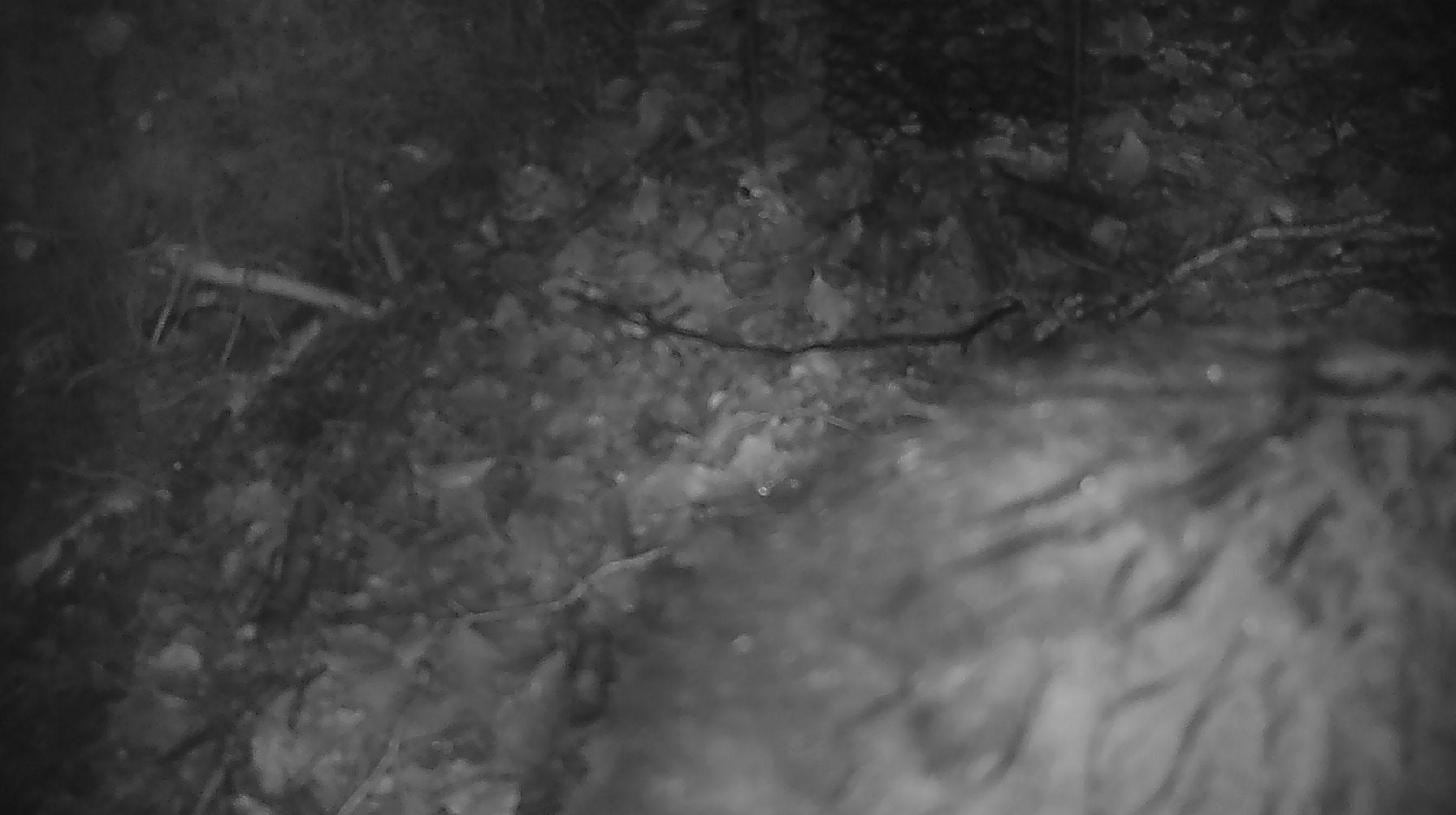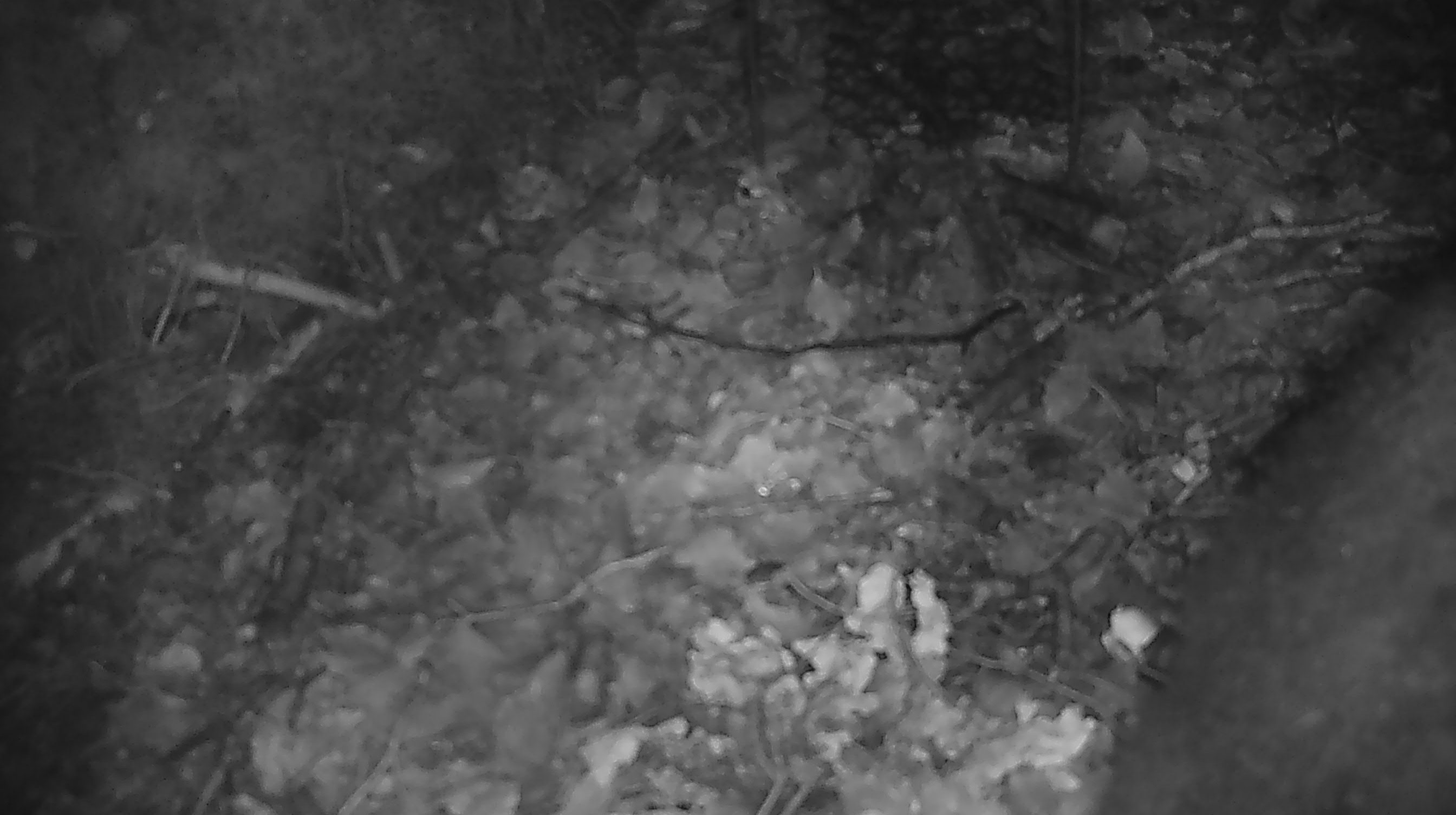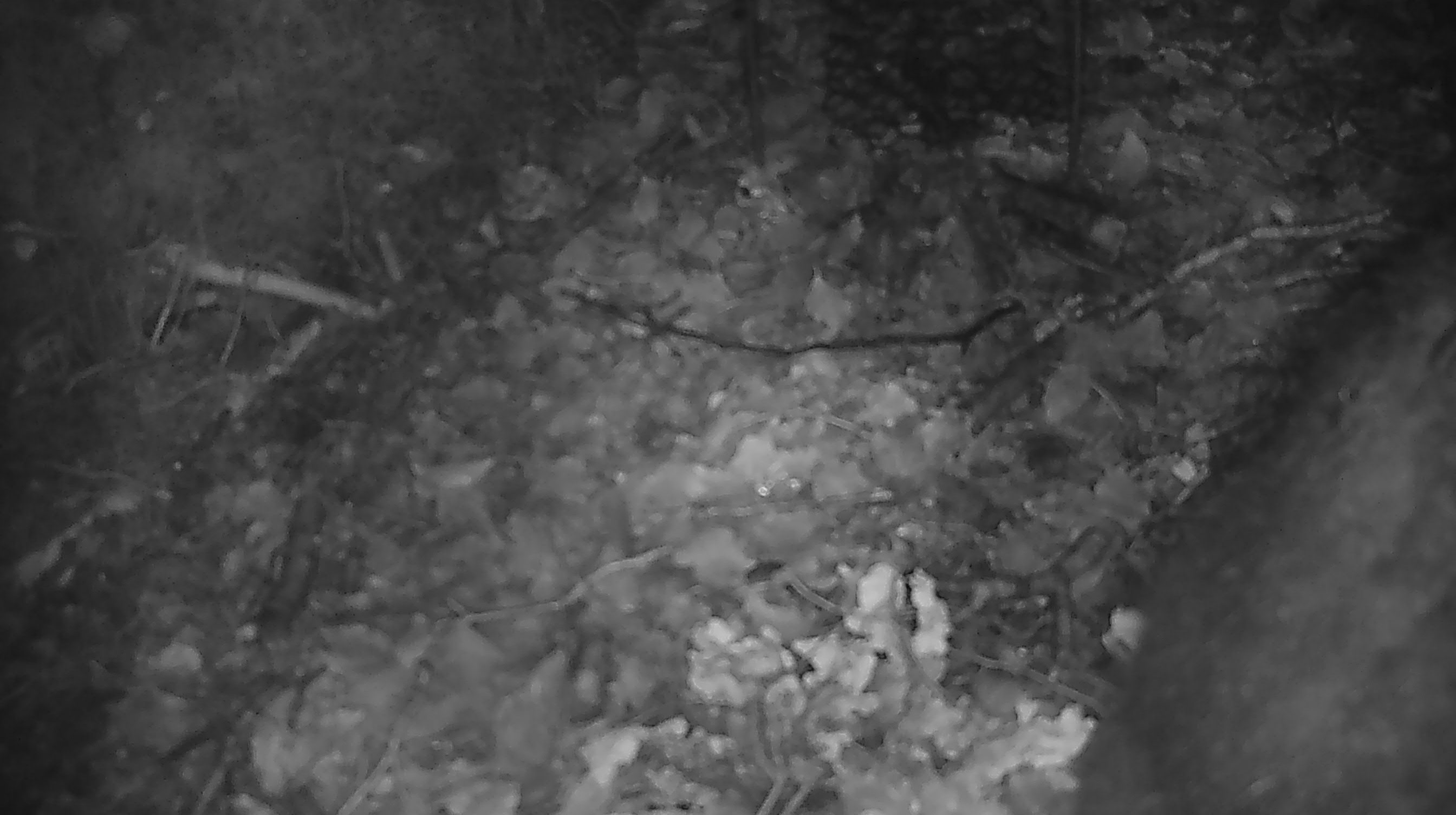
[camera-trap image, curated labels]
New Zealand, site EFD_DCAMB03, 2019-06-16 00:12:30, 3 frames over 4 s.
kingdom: Animalia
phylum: Chordata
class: Mammalia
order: Diprotodontia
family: Phalangeridae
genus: Trichosurus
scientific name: Trichosurus vulpecula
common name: common brushtail possum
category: possum